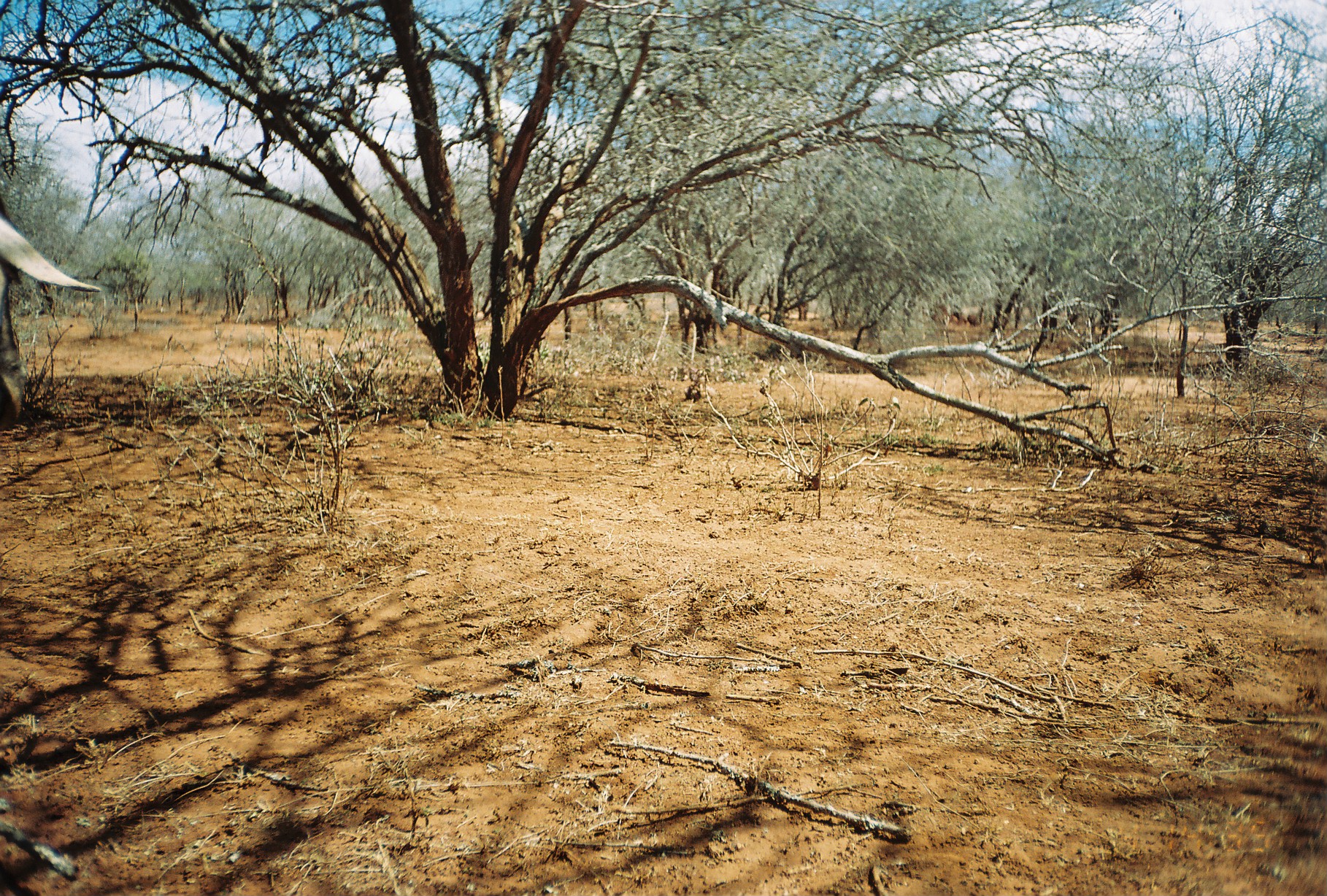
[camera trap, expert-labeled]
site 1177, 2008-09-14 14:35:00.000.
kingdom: Animalia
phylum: Chordata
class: Mammalia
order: Artiodactyla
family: Bovidae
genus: Capra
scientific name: Capra aegagrus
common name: wild goat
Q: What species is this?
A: Capra aegagrus (wild goat).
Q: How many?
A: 1.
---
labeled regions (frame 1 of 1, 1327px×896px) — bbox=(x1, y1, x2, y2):
capra aegagrus: bbox=(0, 199, 101, 430)